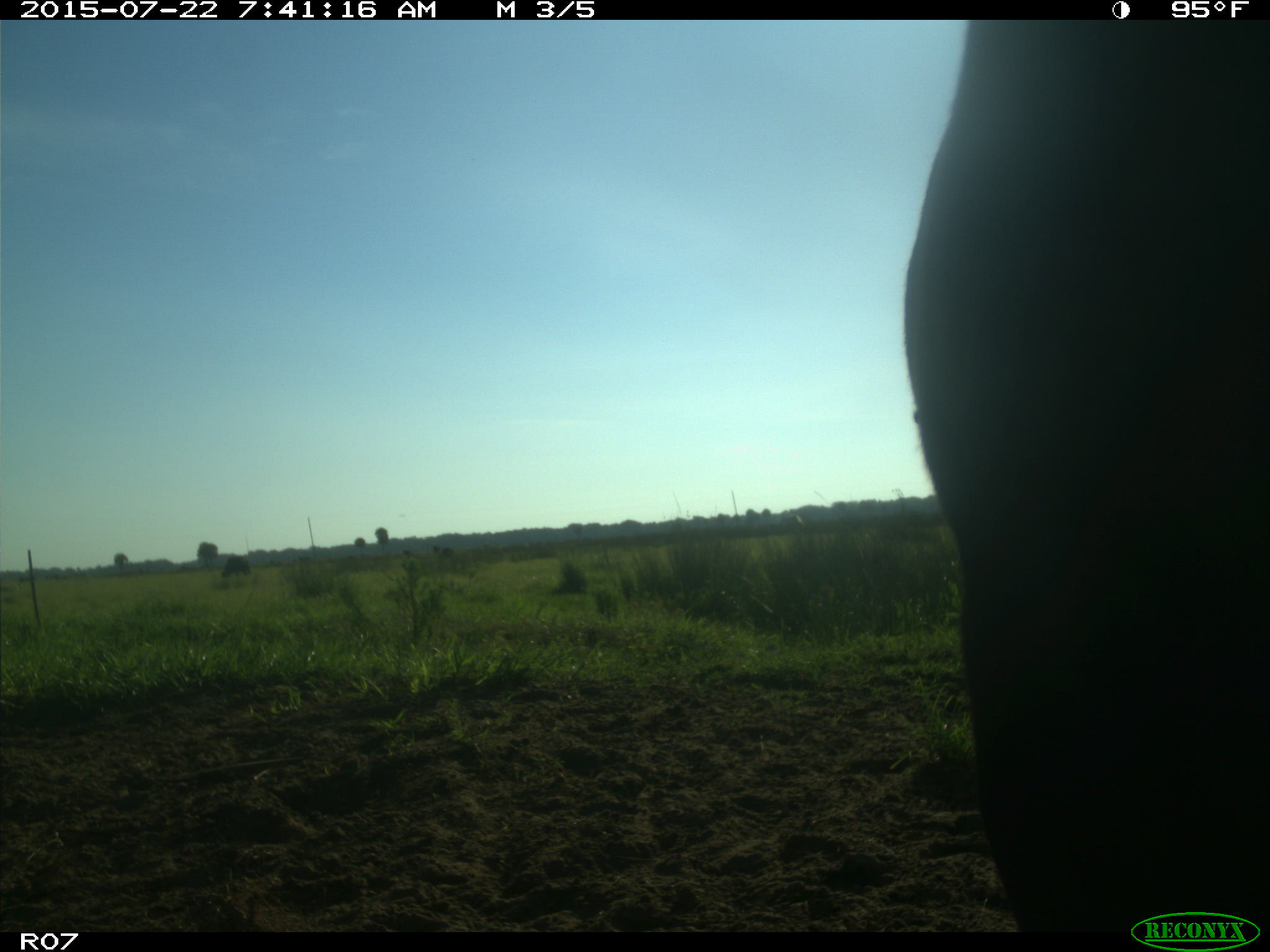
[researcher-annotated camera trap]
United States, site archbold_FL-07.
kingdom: Animalia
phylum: Chordata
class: Mammalia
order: Artiodactyla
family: Suidae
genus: Sus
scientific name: Sus scrofa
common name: wild boar